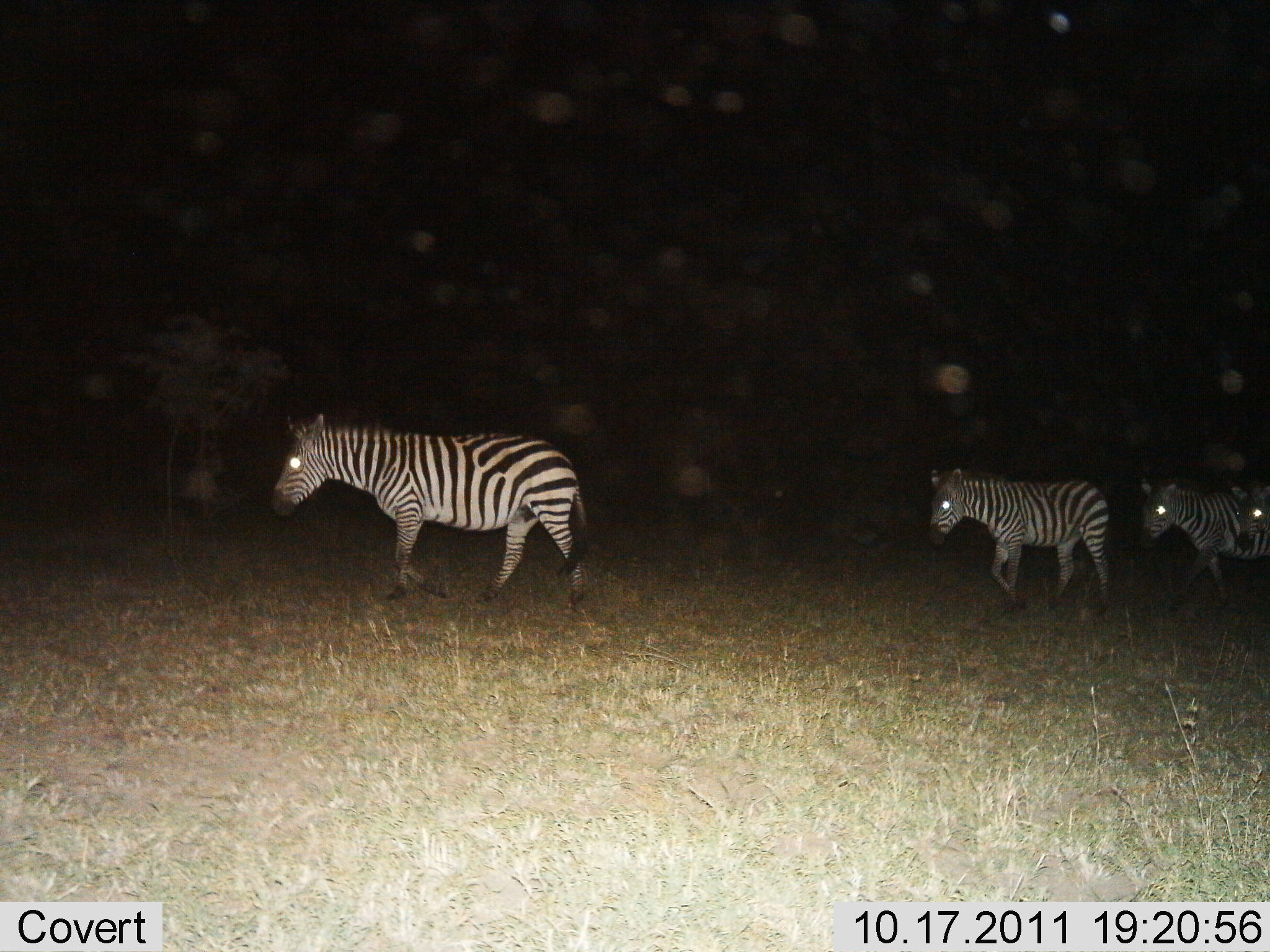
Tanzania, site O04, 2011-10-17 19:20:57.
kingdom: Animalia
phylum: Chordata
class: Mammalia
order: Perissodactyla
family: Equidae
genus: Equus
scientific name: Equus quagga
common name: plains zebra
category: zebra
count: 4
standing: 0%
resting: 0%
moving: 100%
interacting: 0%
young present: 0%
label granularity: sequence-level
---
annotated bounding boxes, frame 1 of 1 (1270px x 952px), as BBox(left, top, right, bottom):
animal: BBox(269, 410, 597, 619); BBox(928, 467, 1114, 621); BBox(1137, 476, 1270, 615); BBox(1226, 484, 1270, 553)